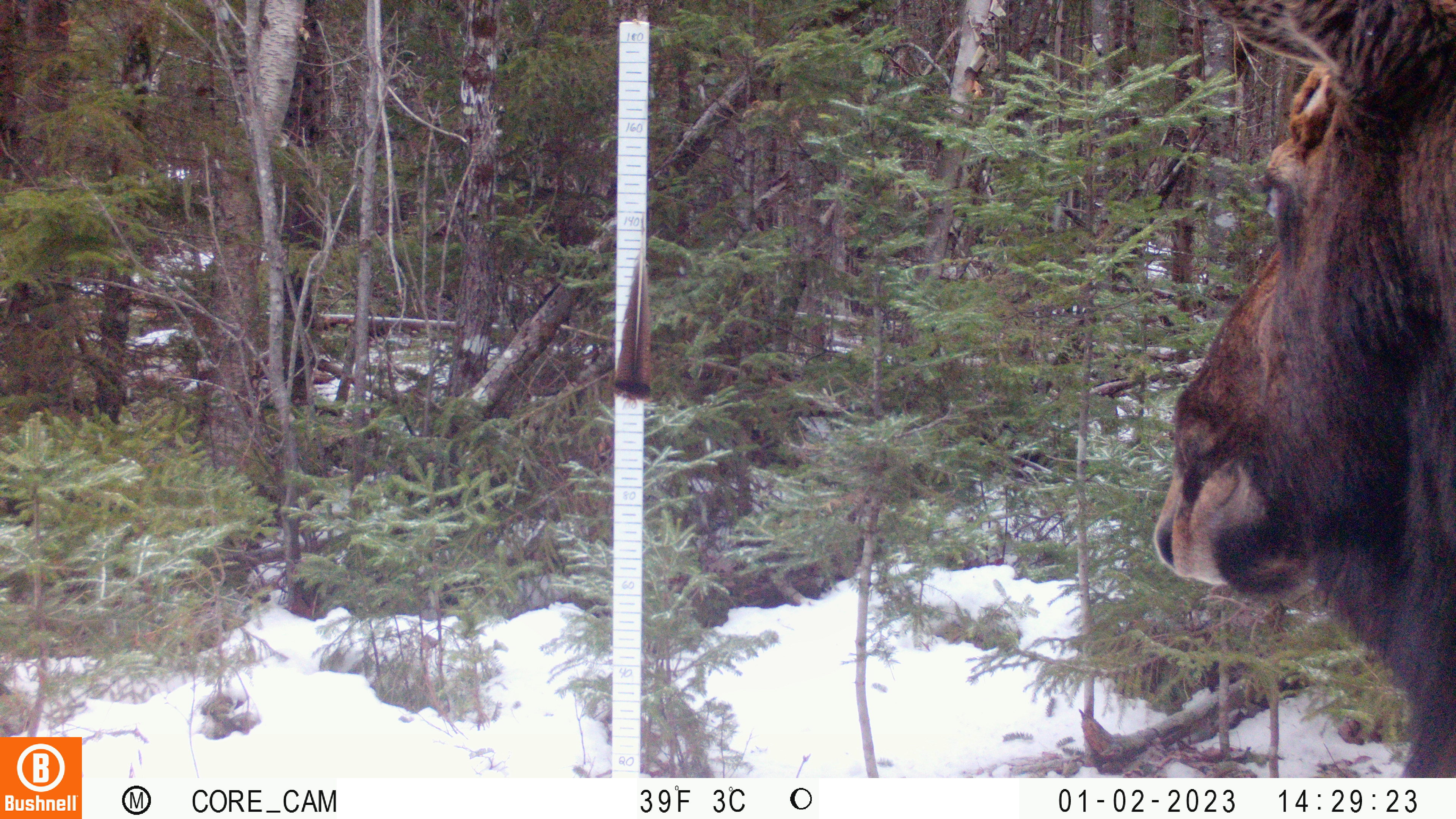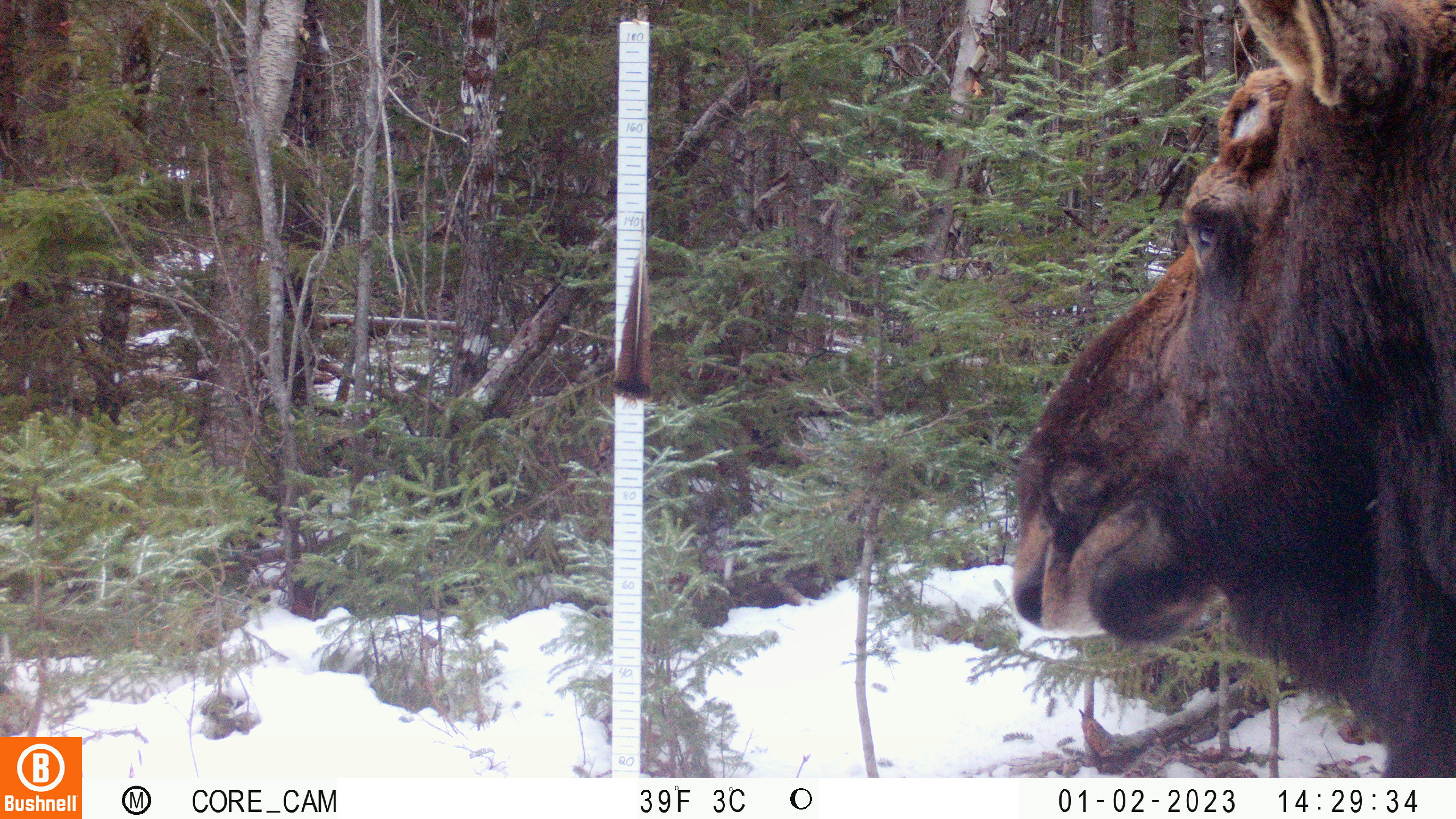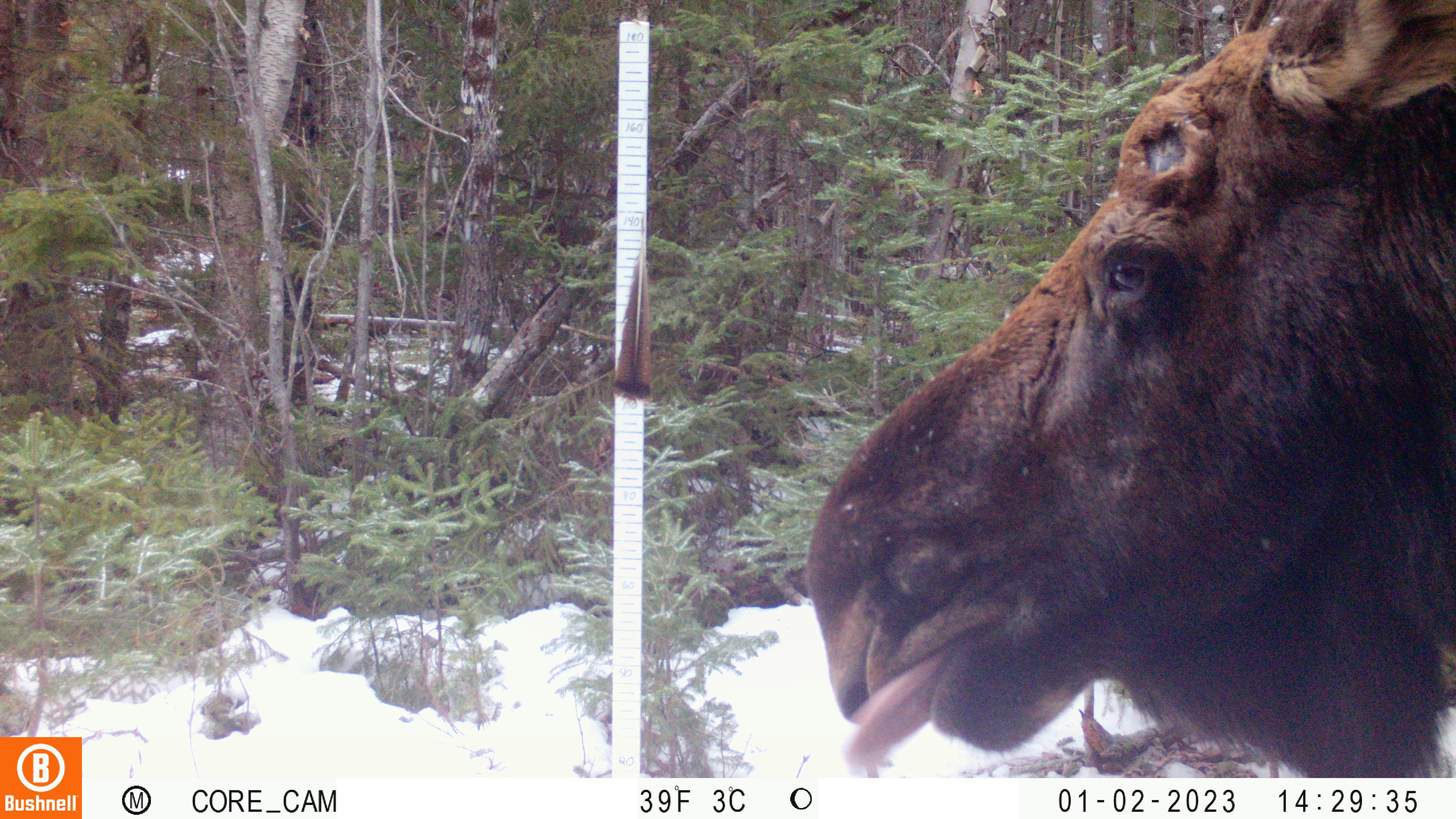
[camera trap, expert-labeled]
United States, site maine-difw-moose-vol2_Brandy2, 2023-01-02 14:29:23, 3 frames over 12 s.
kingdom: Animalia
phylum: Chordata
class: Mammalia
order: Artiodactyla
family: Cervidae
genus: Alces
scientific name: Alces alces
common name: moose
Moose (Alces alces).